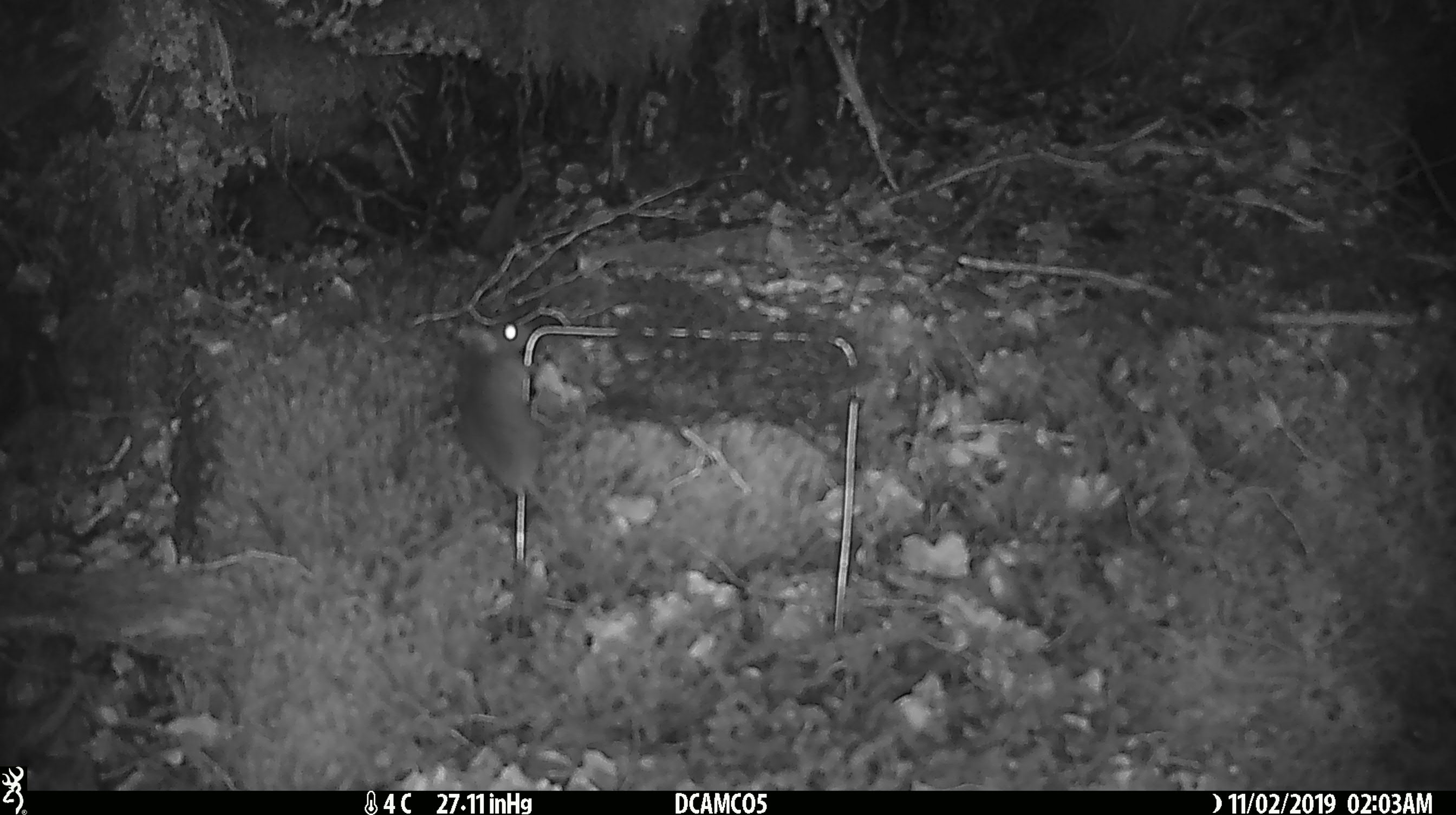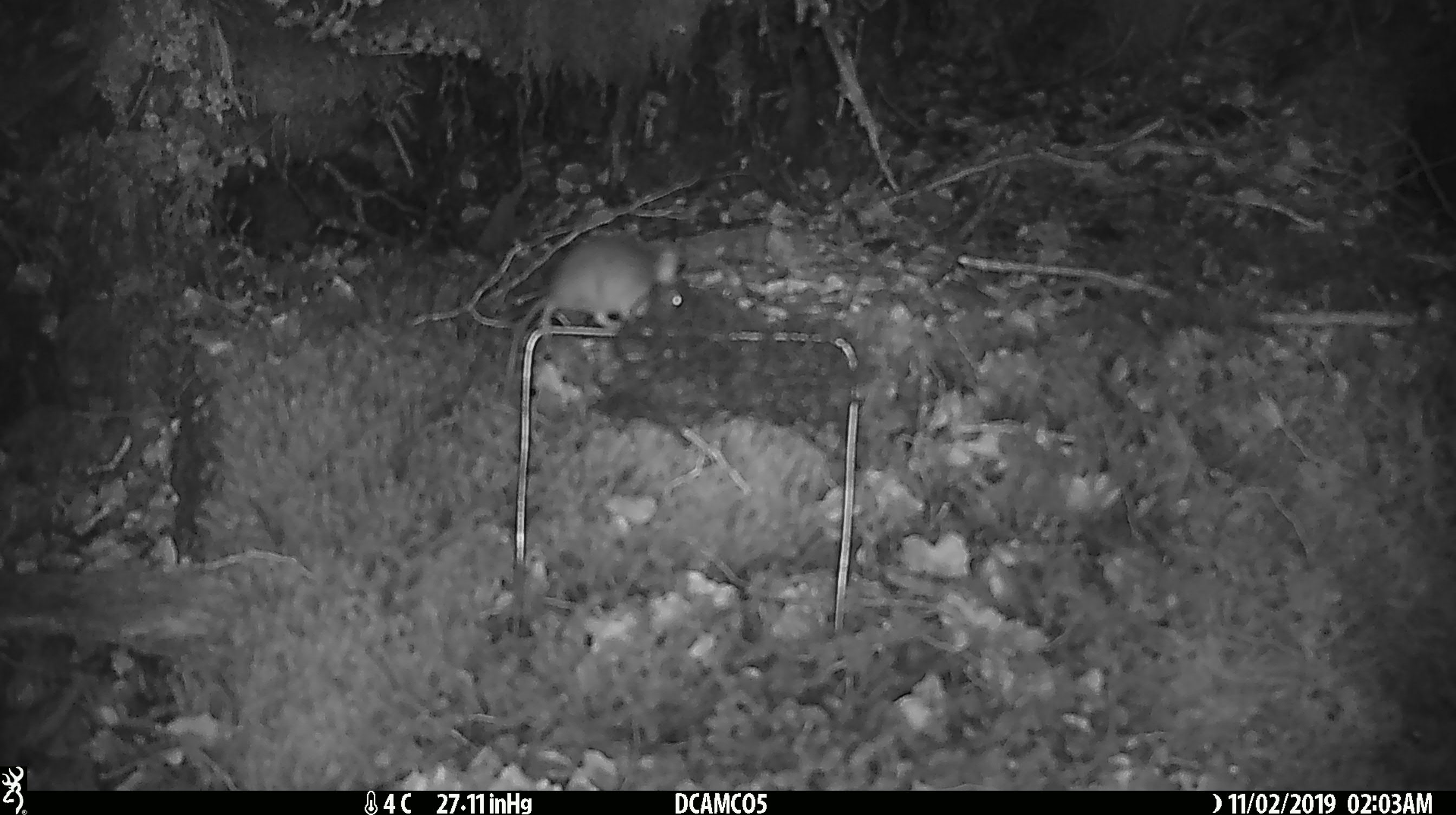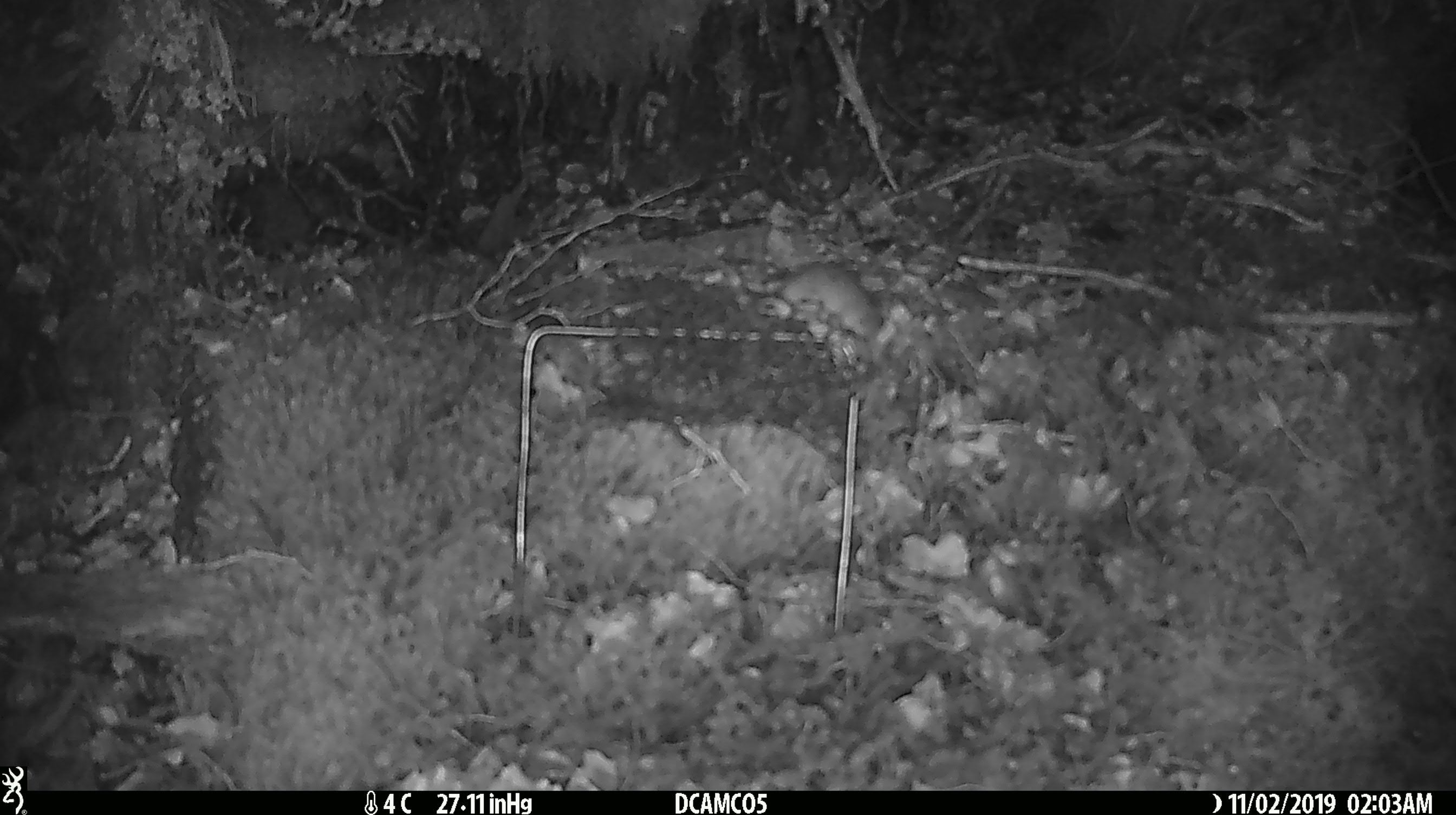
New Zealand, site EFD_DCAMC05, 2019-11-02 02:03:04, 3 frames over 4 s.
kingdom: Animalia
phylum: Chordata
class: Mammalia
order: Rodentia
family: Muridae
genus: Mus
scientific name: Mus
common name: mouse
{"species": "mouse (Mus)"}